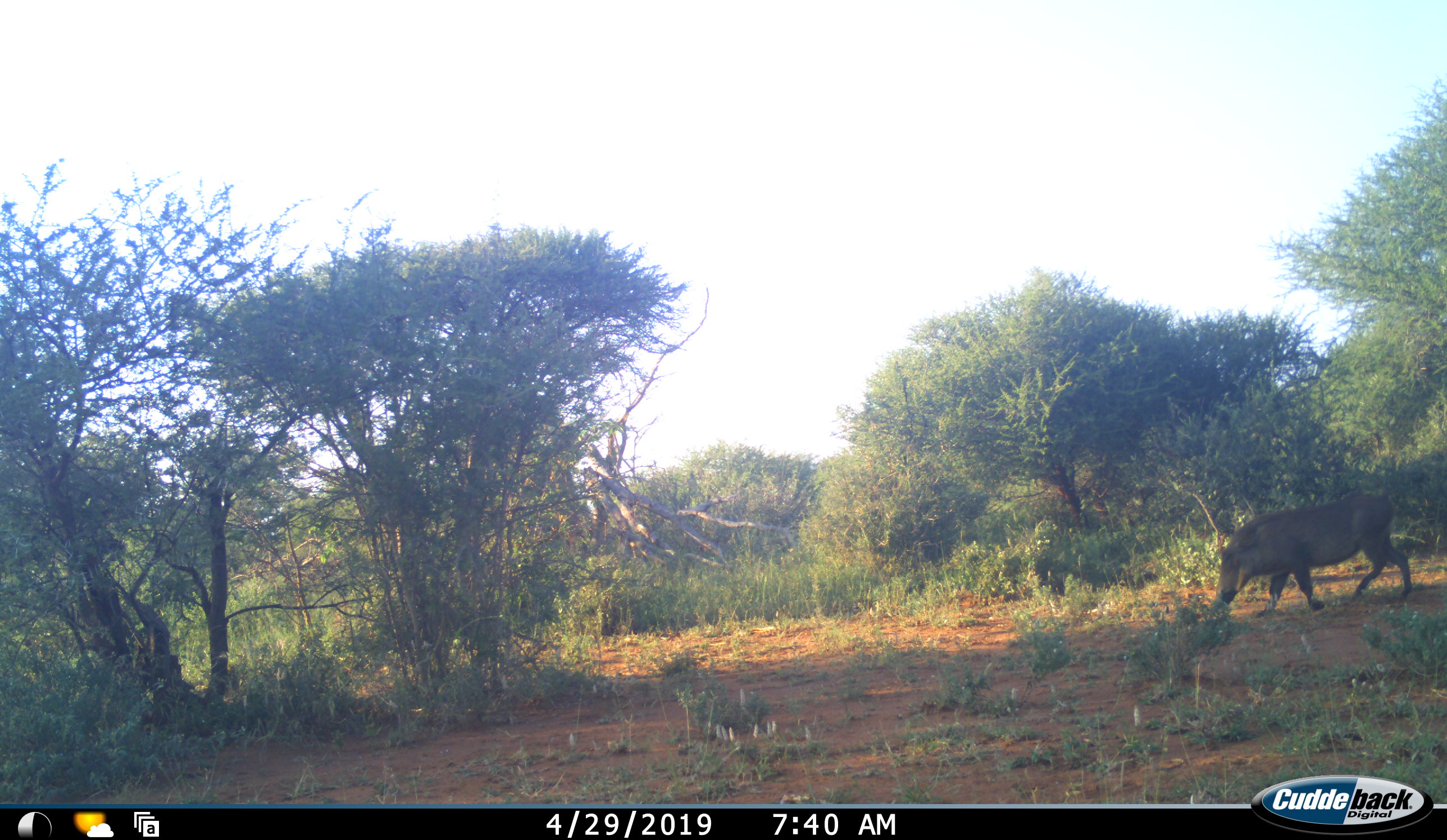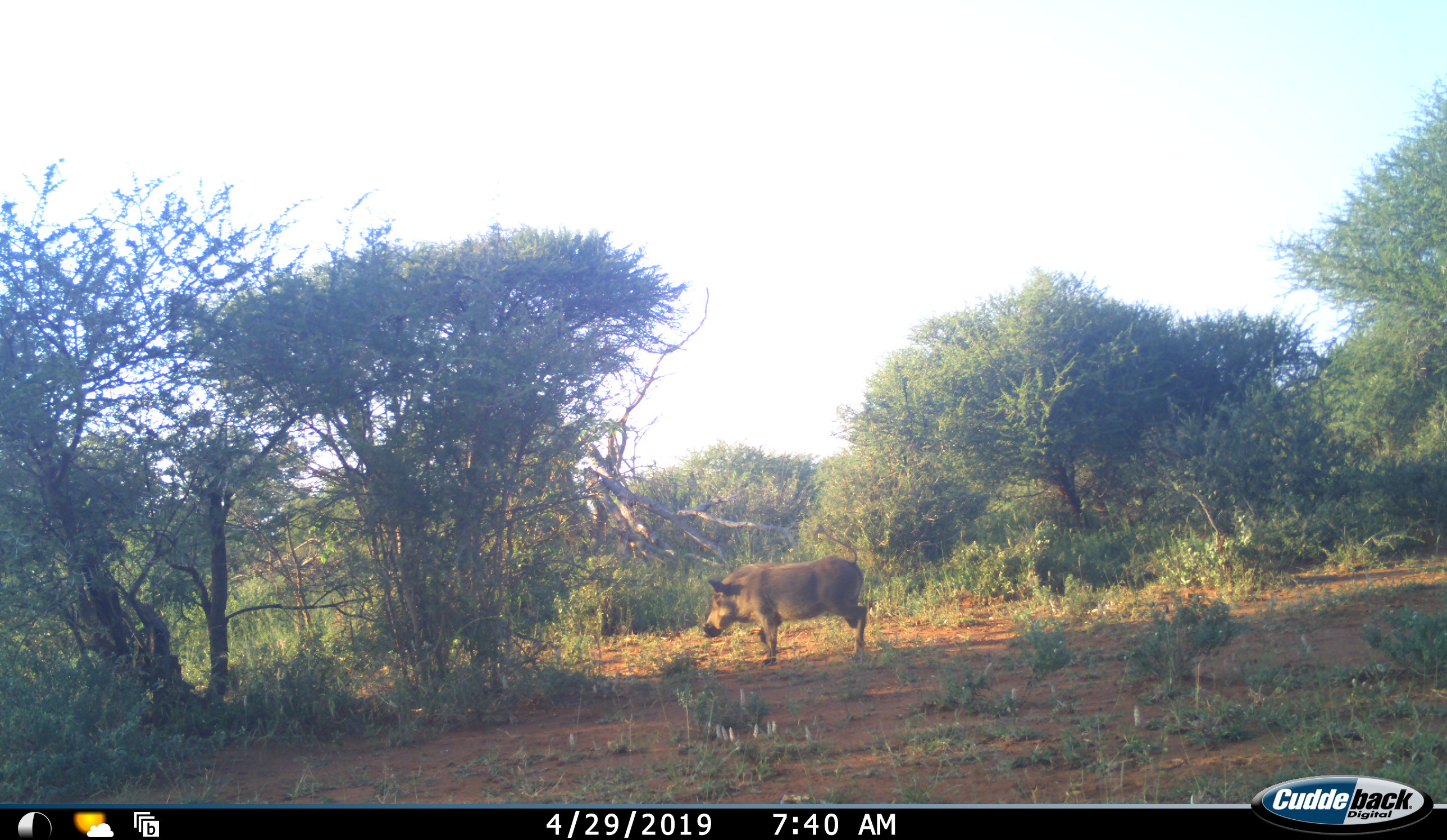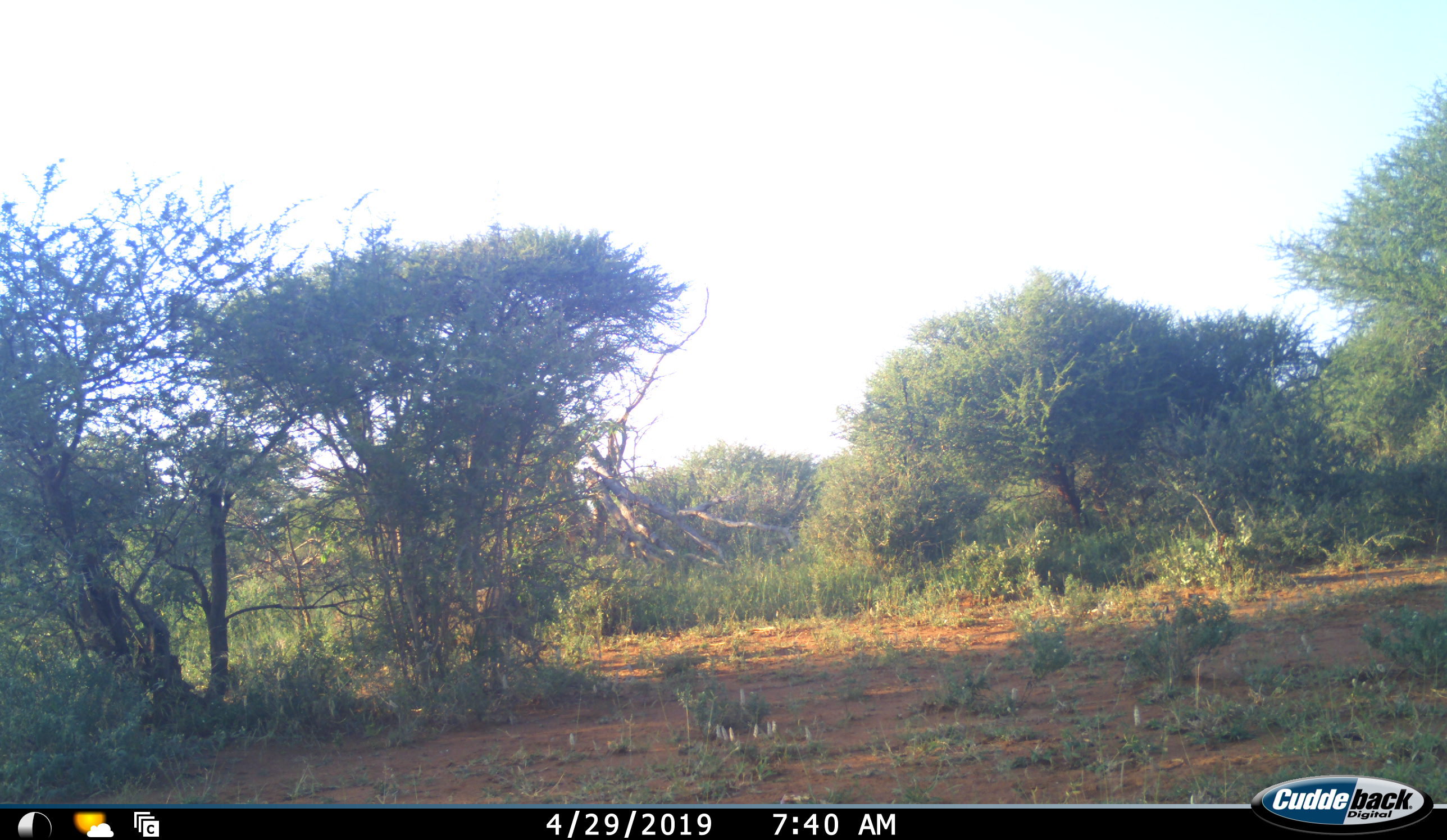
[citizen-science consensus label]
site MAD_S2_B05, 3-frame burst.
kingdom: Animalia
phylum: Chordata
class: Mammalia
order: Artiodactyla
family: Suidae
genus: Phacochoerus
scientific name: Phacochoerus africanus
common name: warthog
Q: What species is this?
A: Warthog (Phacochoerus africanus).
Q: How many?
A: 1.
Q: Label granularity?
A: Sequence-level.